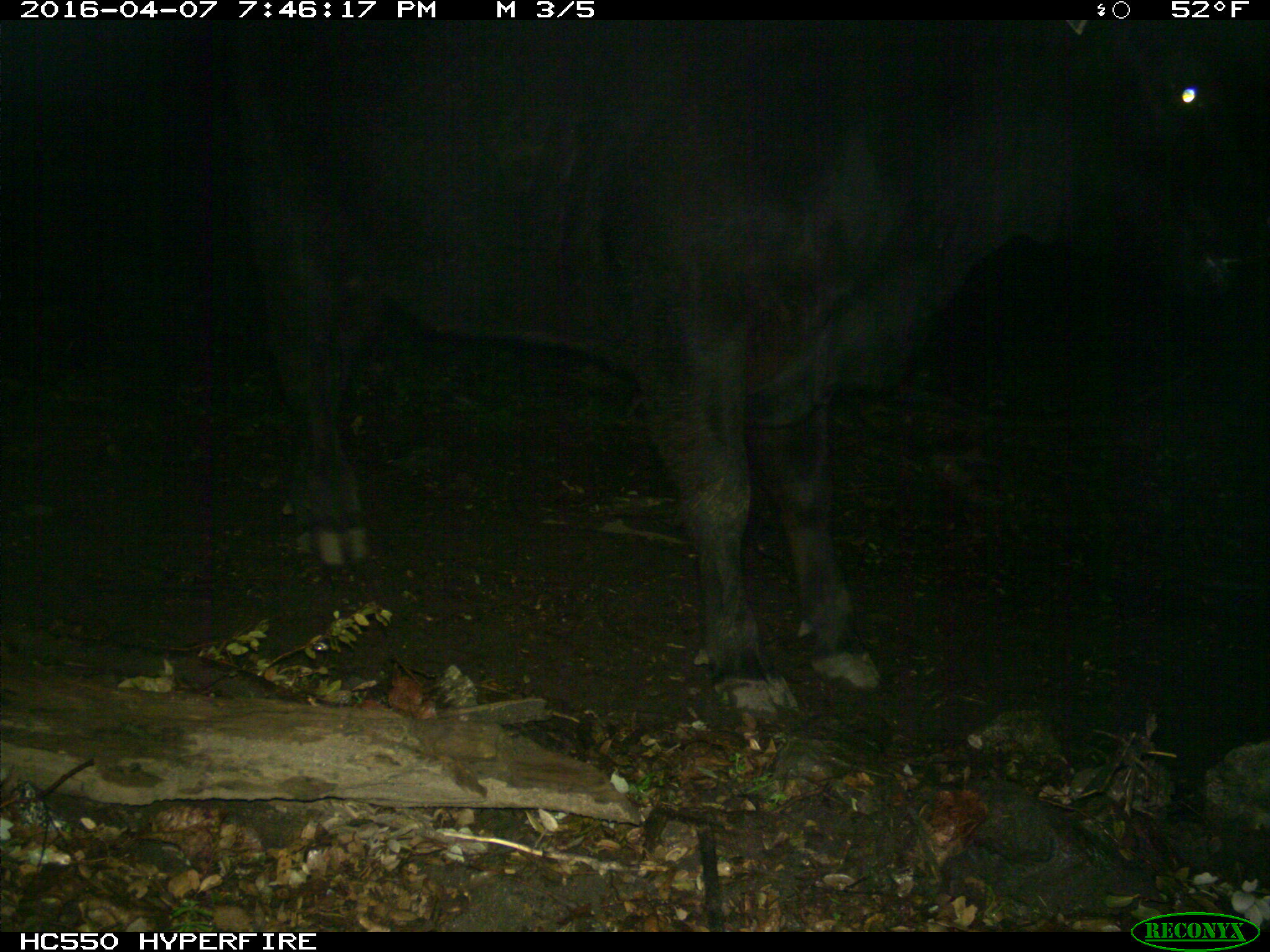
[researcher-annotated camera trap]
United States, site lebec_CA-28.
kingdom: Animalia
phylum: Chordata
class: Mammalia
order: Artiodactyla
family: Bovidae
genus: Bos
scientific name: Bos taurus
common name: domestic cow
Bos taurus (domestic cow).